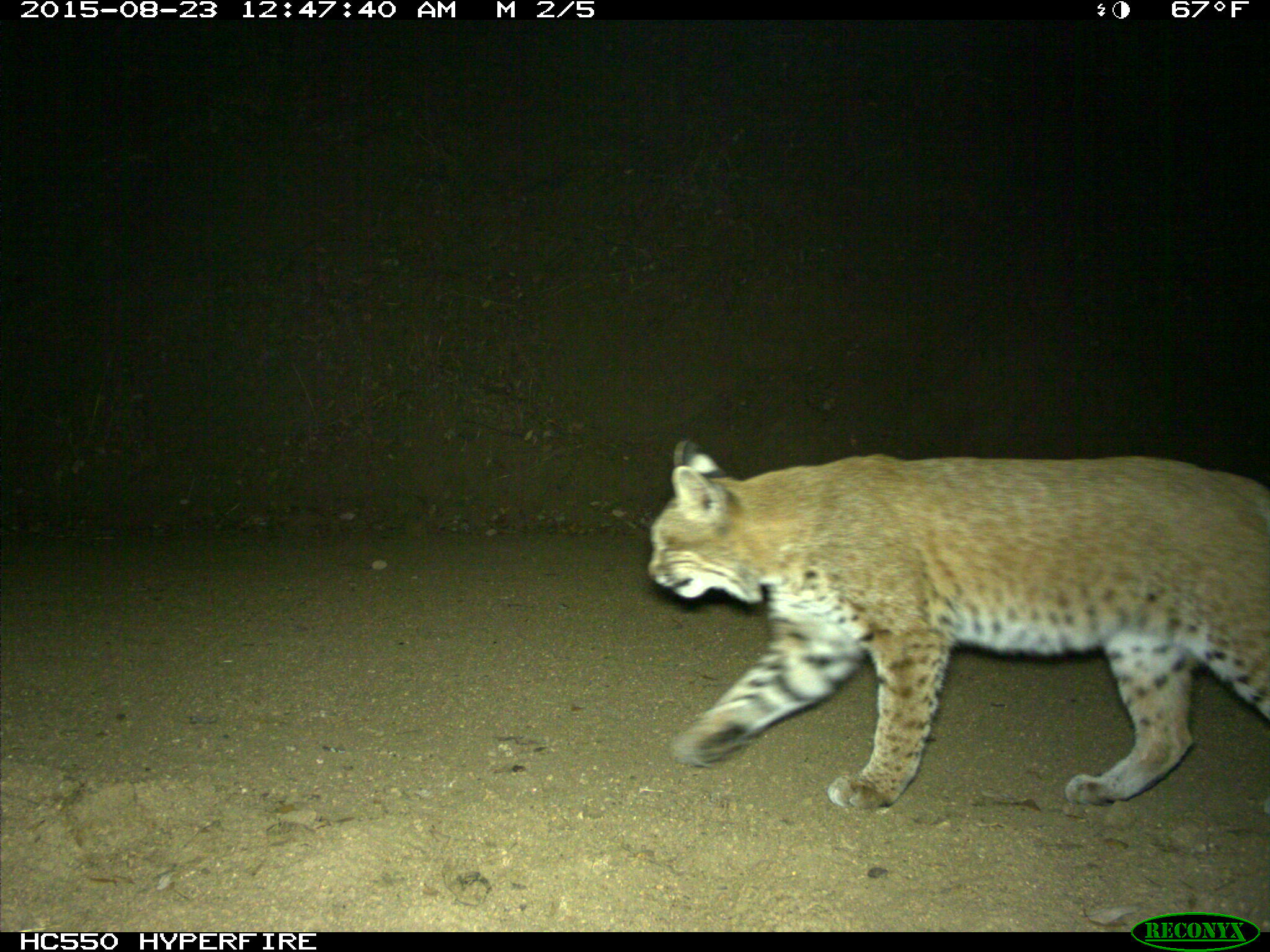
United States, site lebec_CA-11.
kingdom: Animalia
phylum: Chordata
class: Mammalia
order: Carnivora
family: Felidae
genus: Lynx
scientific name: Lynx rufus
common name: bobcat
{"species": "Lynx rufus (bobcat)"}